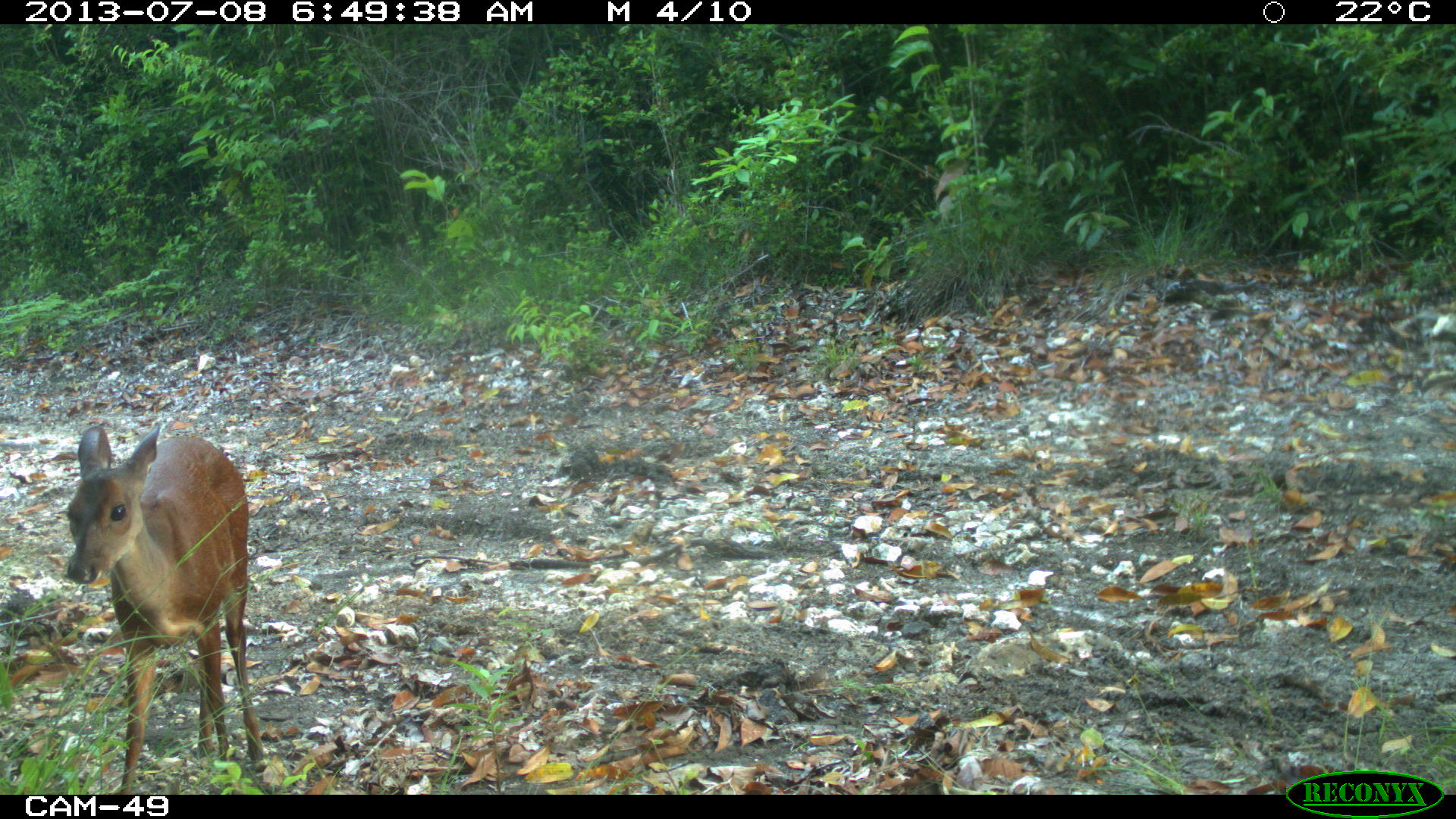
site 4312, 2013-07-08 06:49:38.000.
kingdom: Animalia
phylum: Chordata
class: Mammalia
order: Artiodactyla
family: Cervidae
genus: Mazama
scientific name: Mazama temama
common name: central american red brocket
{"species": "Mazama temama (central american red brocket)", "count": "1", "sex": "female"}